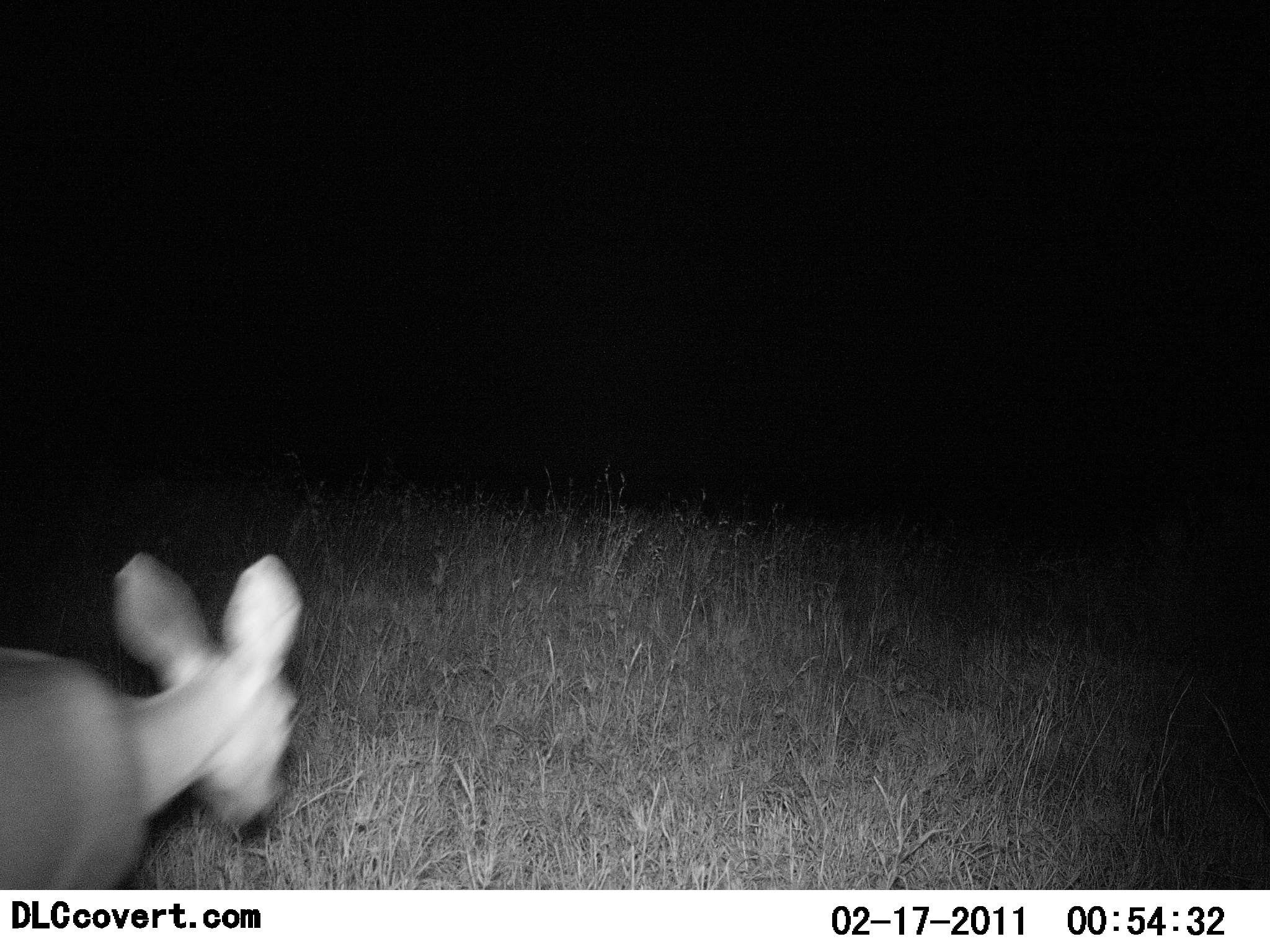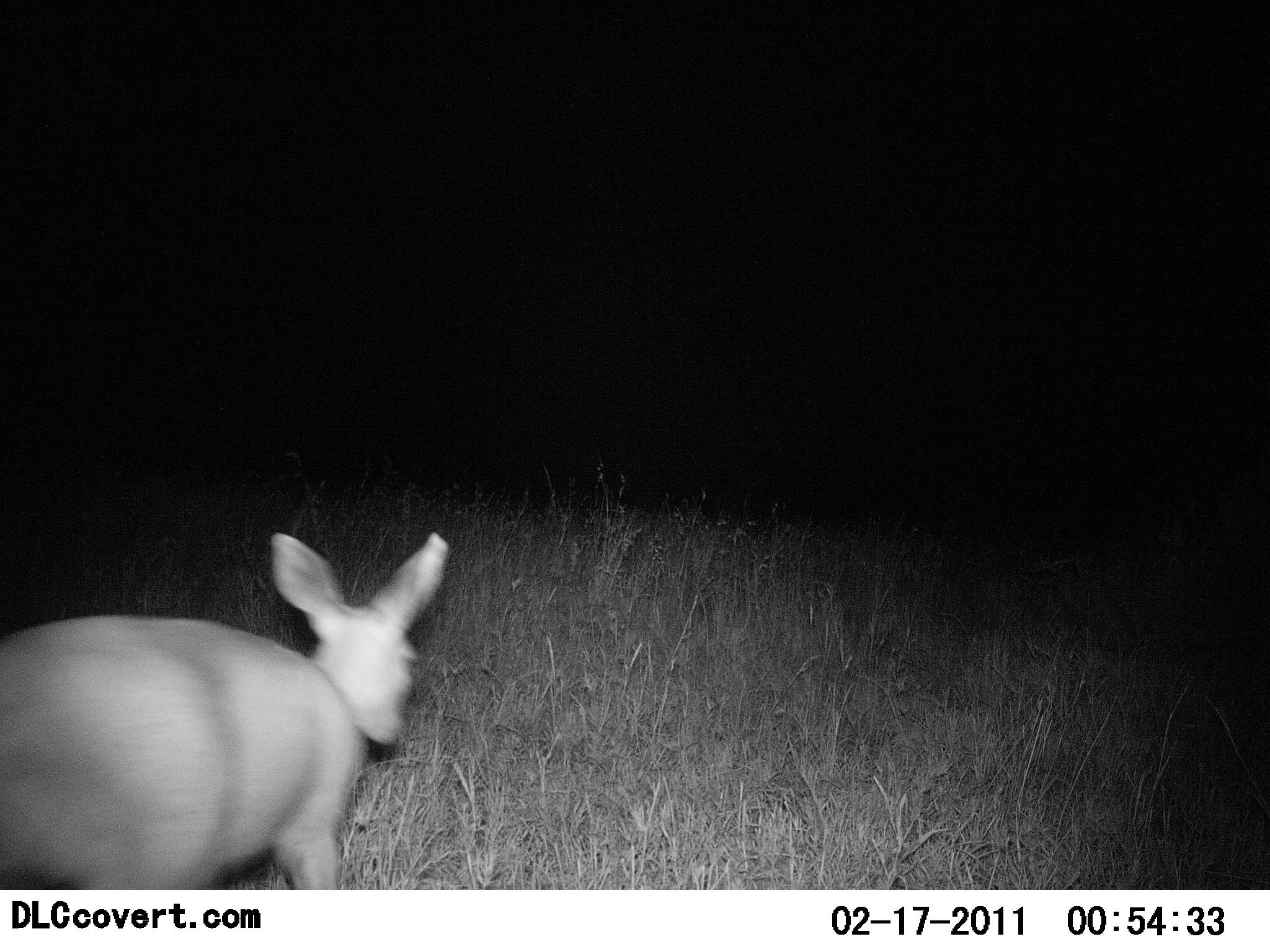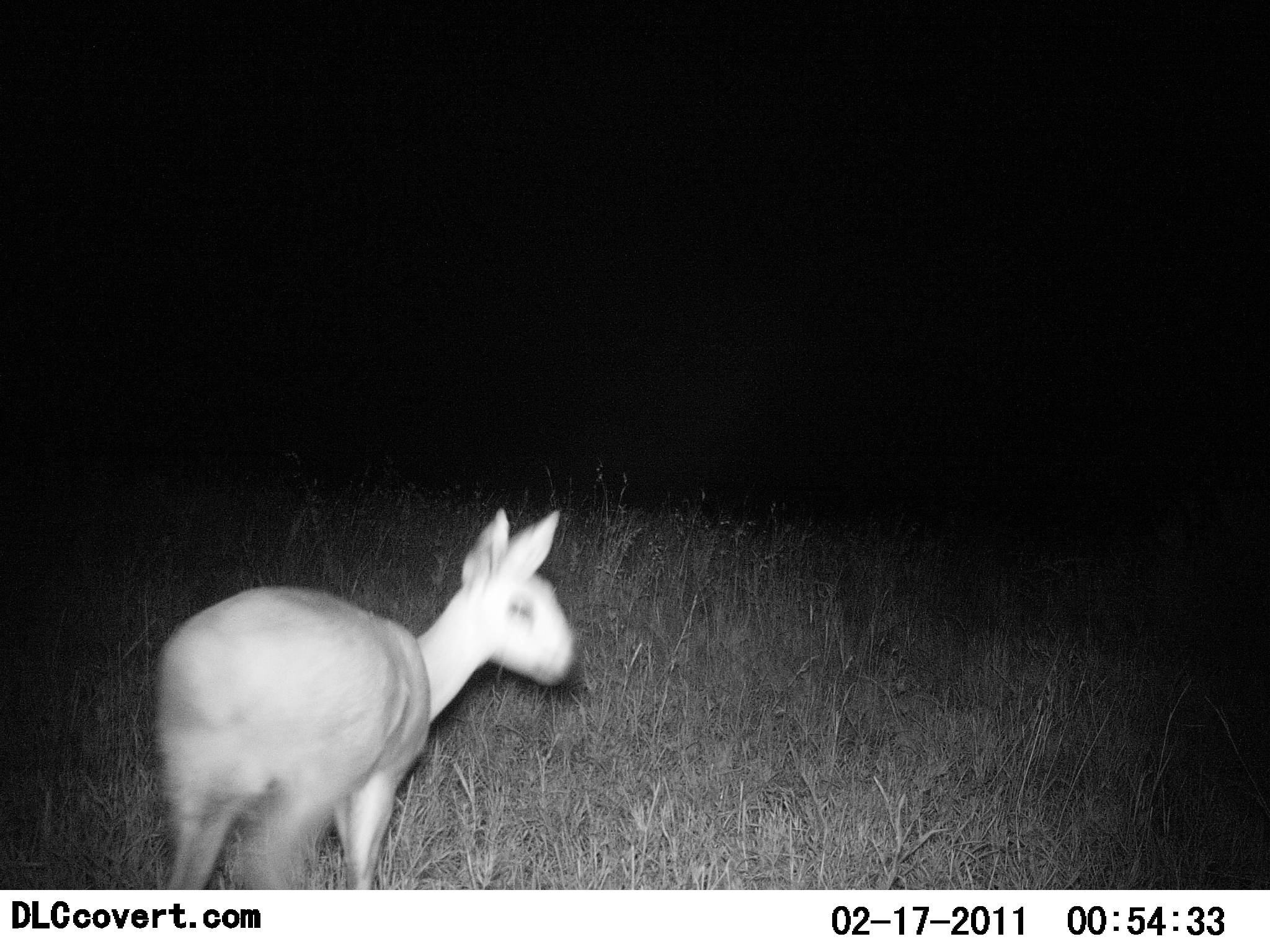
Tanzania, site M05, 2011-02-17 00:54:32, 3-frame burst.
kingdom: Animalia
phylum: Chordata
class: Mammalia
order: Artiodactyla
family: Bovidae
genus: Madoqua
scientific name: Madoqua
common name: dikdik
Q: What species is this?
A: Dikdik (Madoqua).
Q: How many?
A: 1.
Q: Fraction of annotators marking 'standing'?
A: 9%.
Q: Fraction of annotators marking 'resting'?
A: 0%.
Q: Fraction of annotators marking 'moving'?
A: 91%.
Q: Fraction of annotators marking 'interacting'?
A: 0%.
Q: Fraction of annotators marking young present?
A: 0%.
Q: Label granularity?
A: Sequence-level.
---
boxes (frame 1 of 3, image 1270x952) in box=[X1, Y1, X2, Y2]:
animal: box=[0, 550, 307, 891]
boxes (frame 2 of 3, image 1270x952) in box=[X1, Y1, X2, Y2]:
animal: box=[0, 529, 452, 893]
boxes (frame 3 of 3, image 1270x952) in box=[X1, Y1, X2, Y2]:
animal: box=[145, 505, 584, 891]